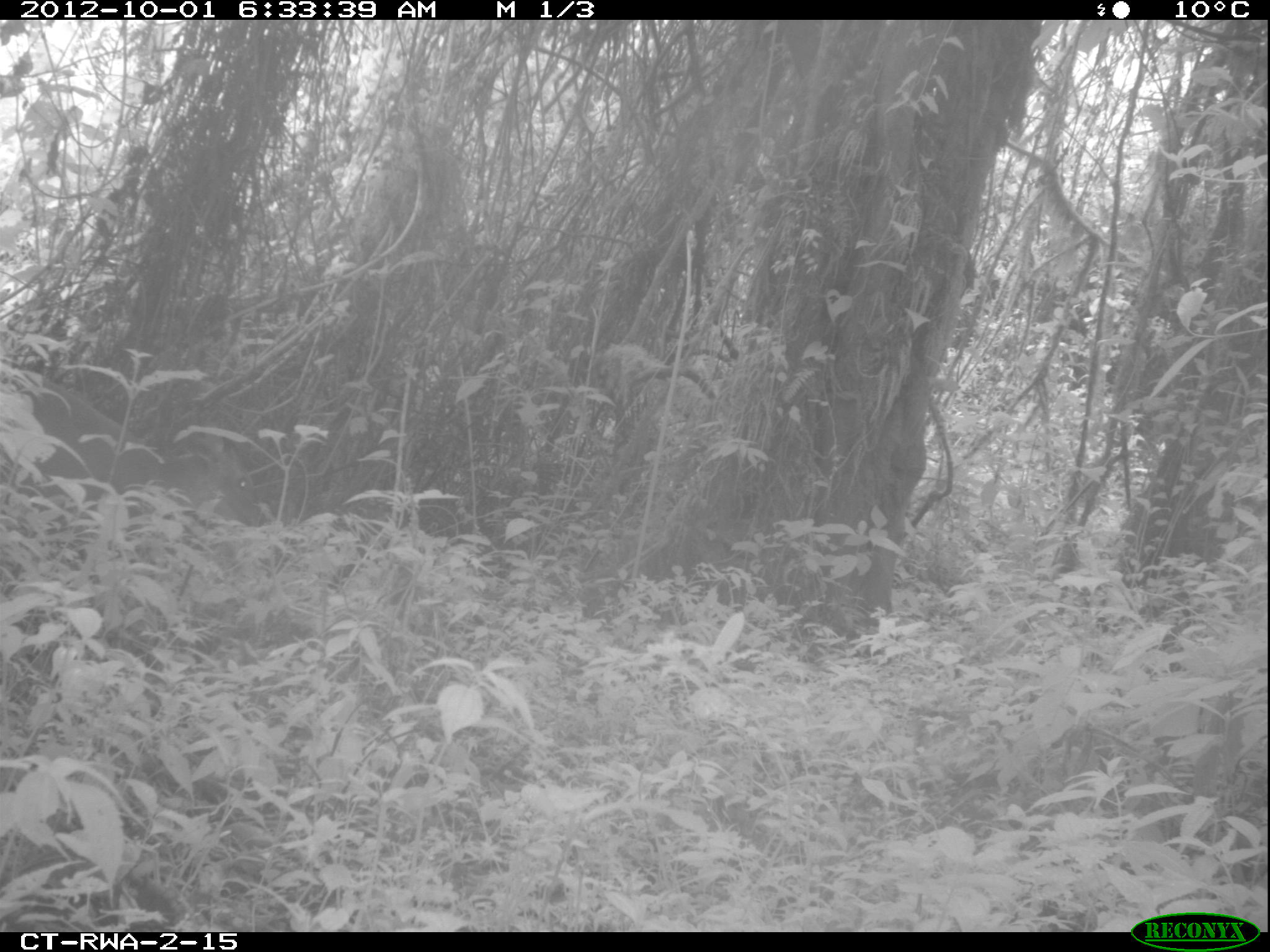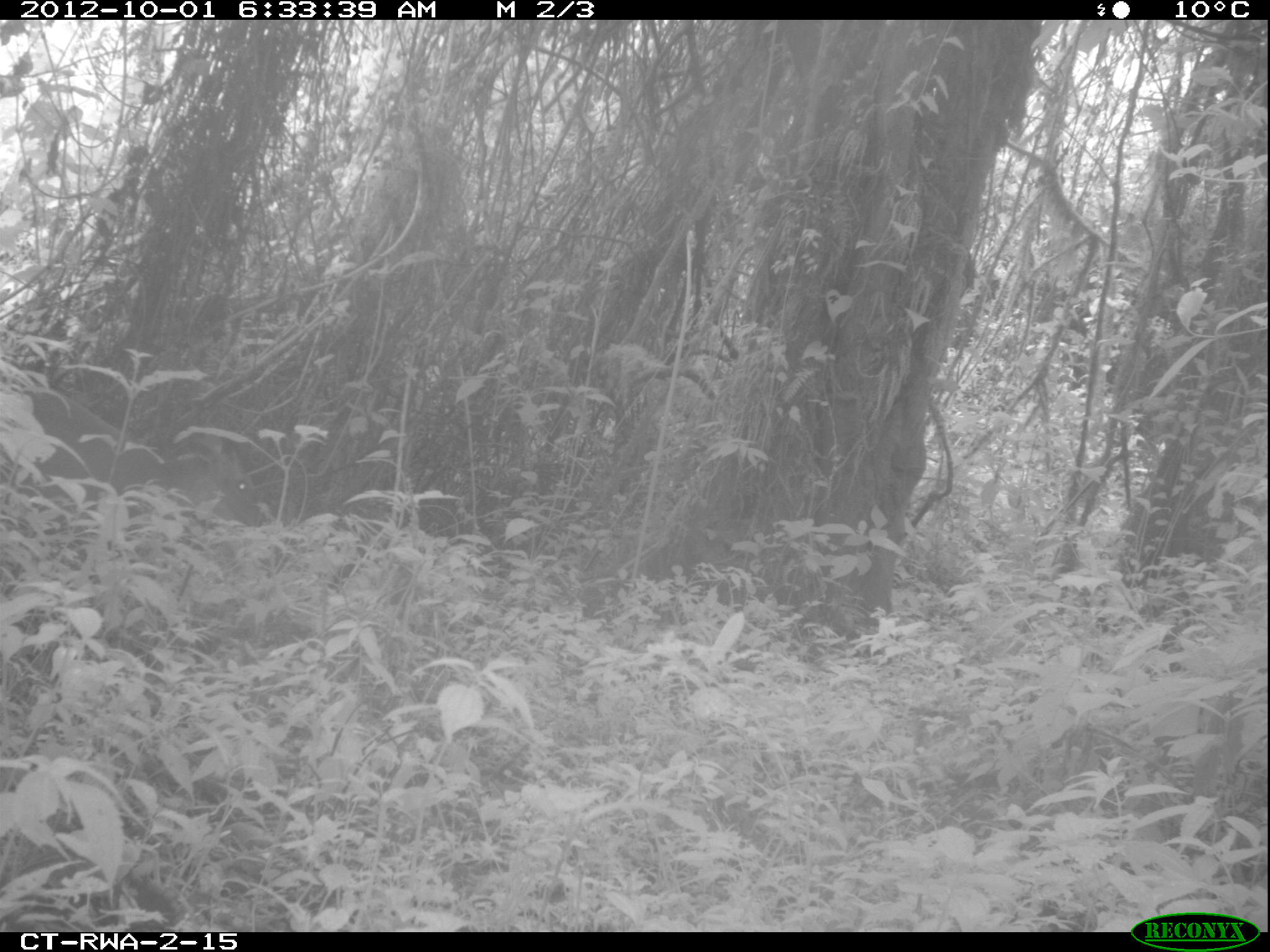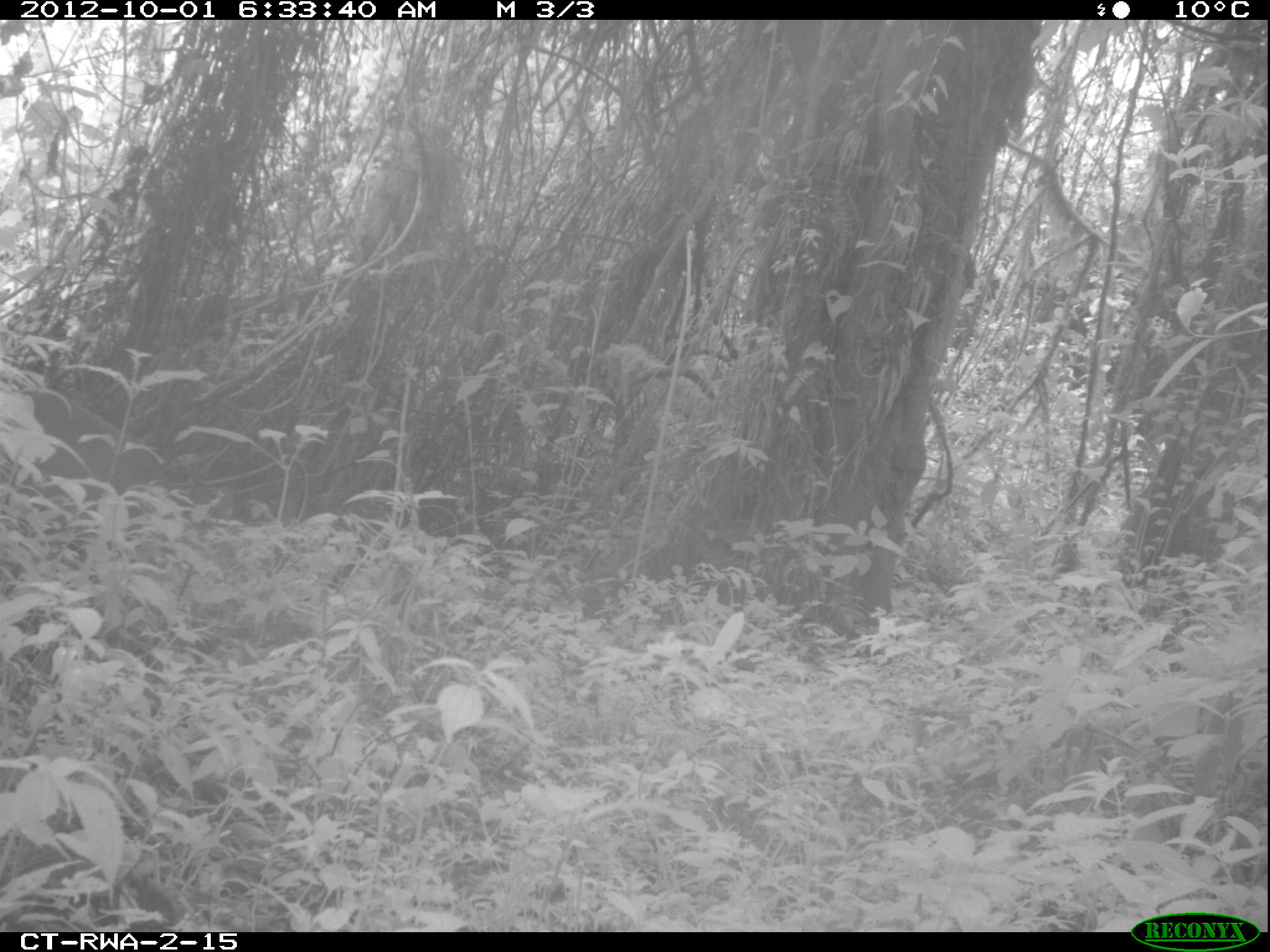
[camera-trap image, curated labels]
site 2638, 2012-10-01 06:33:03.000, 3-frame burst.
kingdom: Animalia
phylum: Chordata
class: Mammalia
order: Artiodactyla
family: Bovidae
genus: Cephalophus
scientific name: Cephalophus nigrifrons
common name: black-fronted duiker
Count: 1.